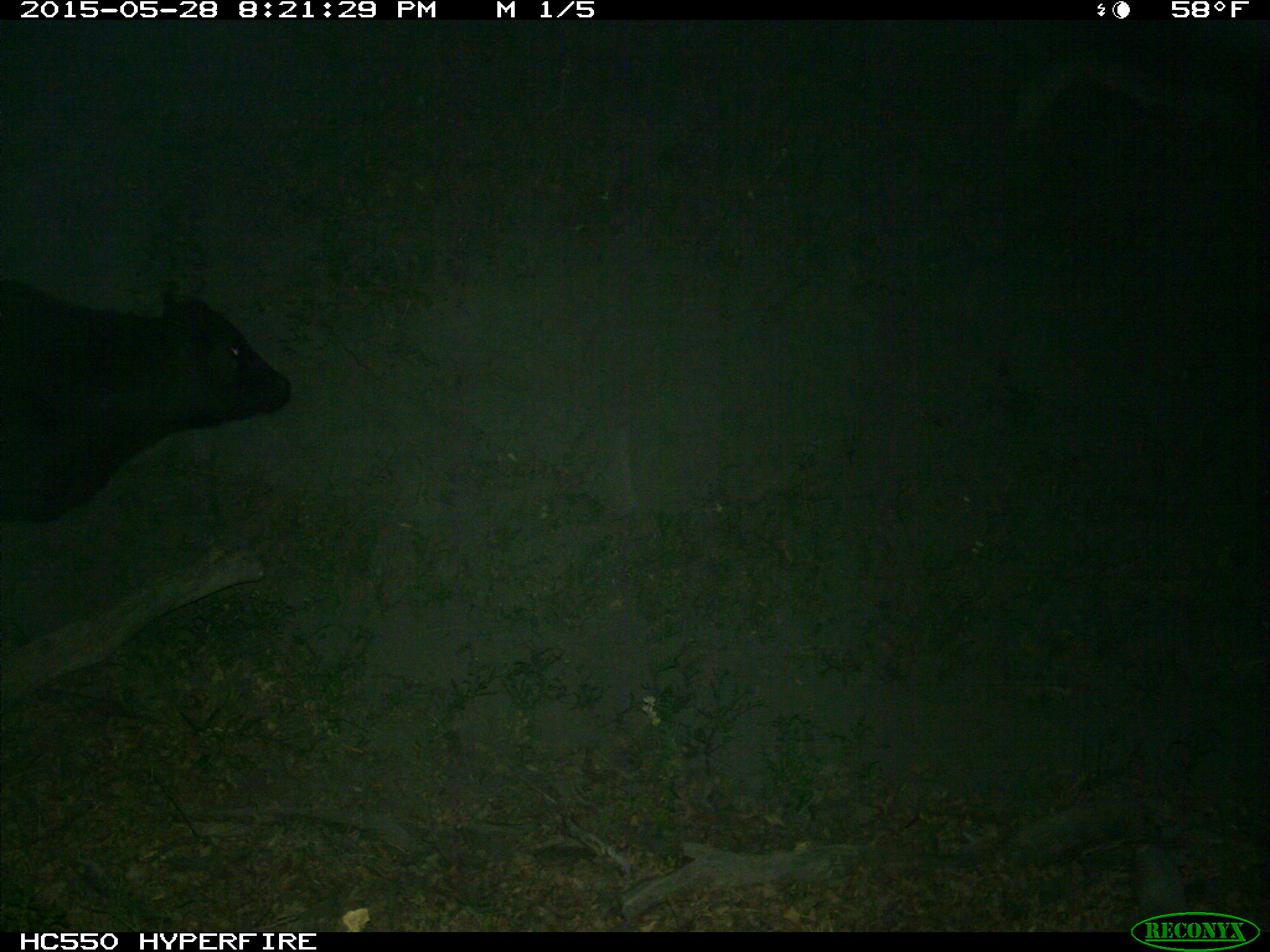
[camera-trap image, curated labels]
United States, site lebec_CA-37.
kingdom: Animalia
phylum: Chordata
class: Mammalia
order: Artiodactyla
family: Bovidae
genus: Bos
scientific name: Bos taurus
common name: domestic cow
Bos taurus (domestic cow).